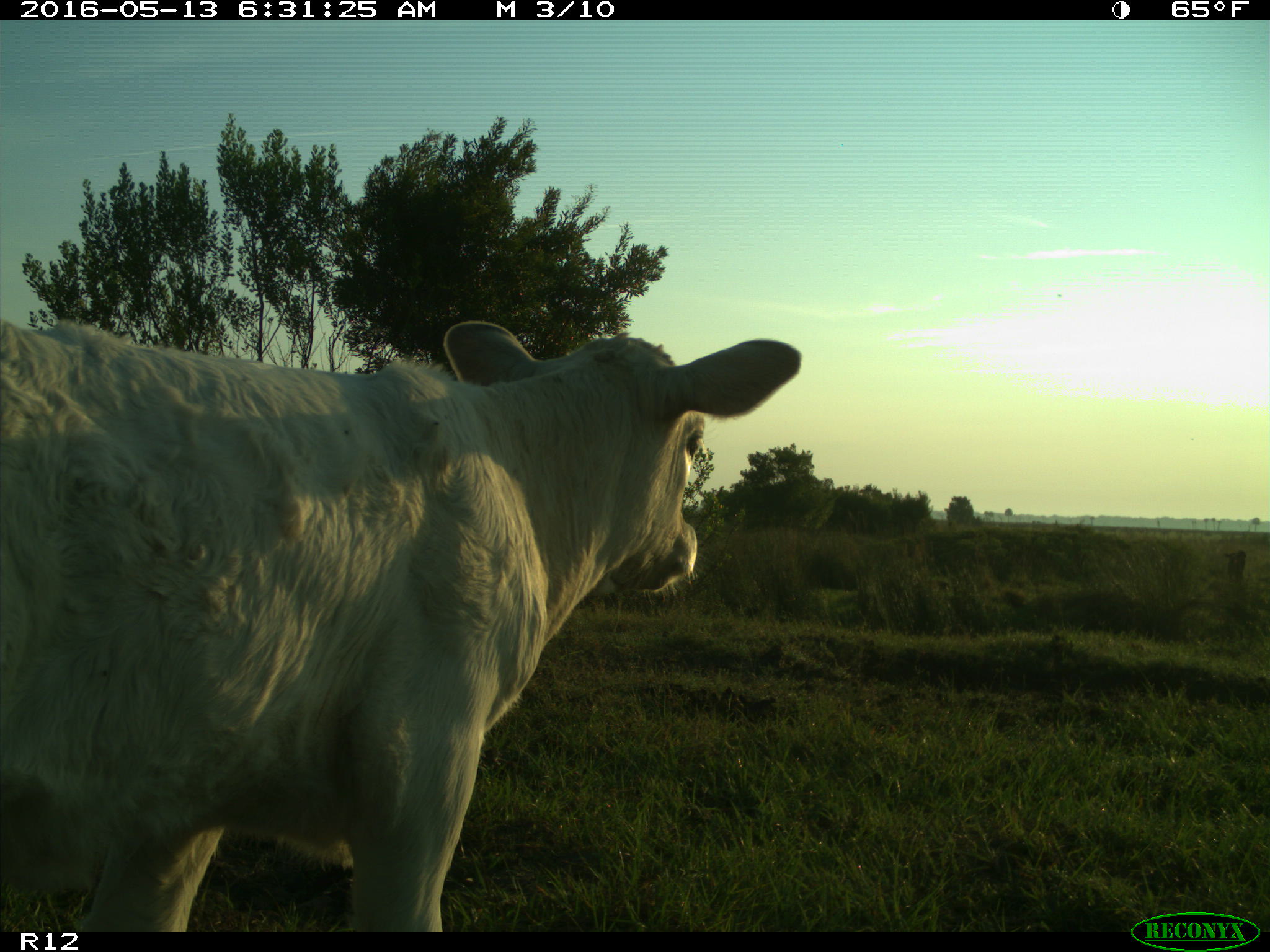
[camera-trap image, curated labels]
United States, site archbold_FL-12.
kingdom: Animalia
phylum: Chordata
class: Mammalia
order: Artiodactyla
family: Bovidae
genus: Bos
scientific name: Bos taurus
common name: domestic cow